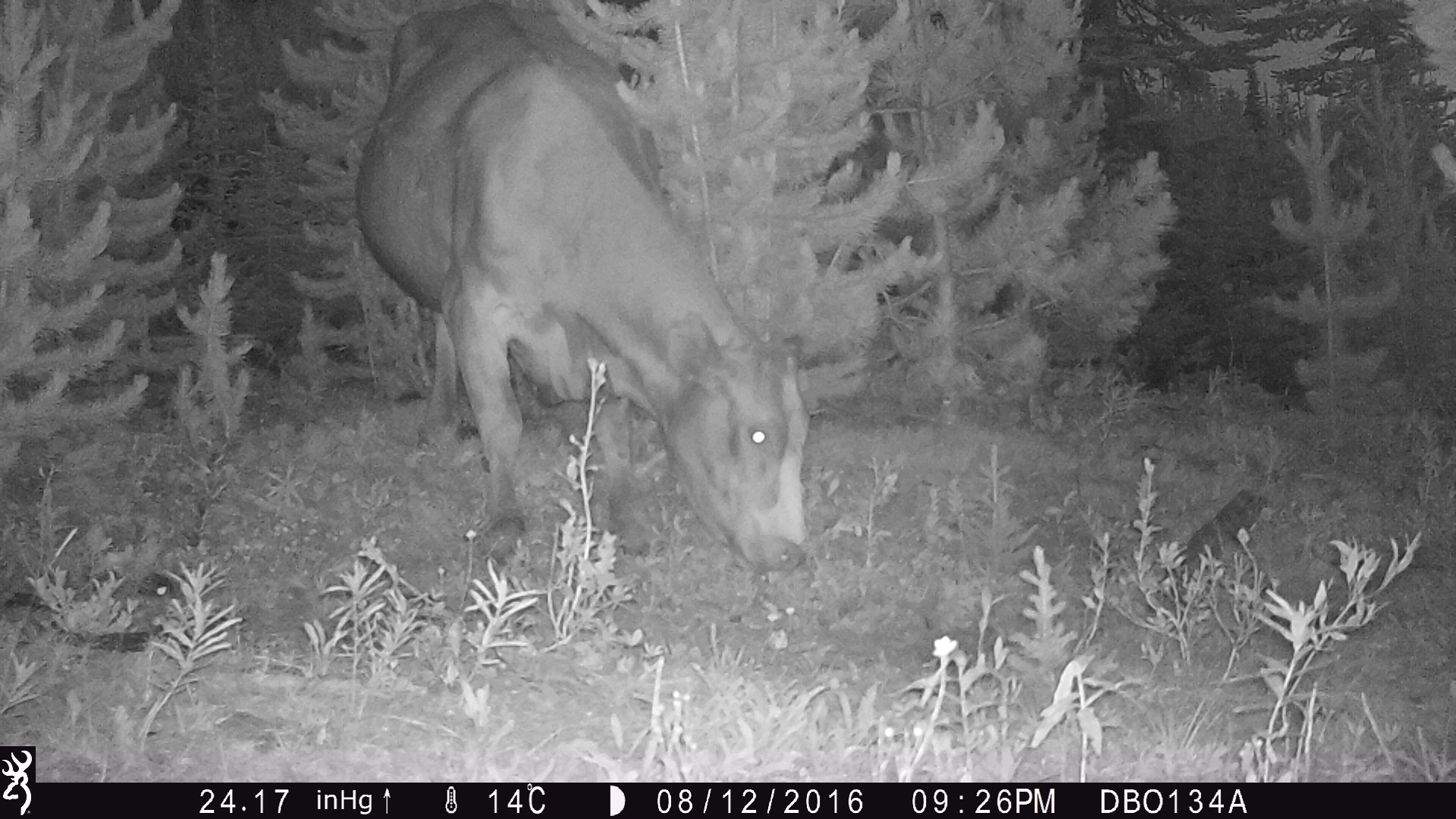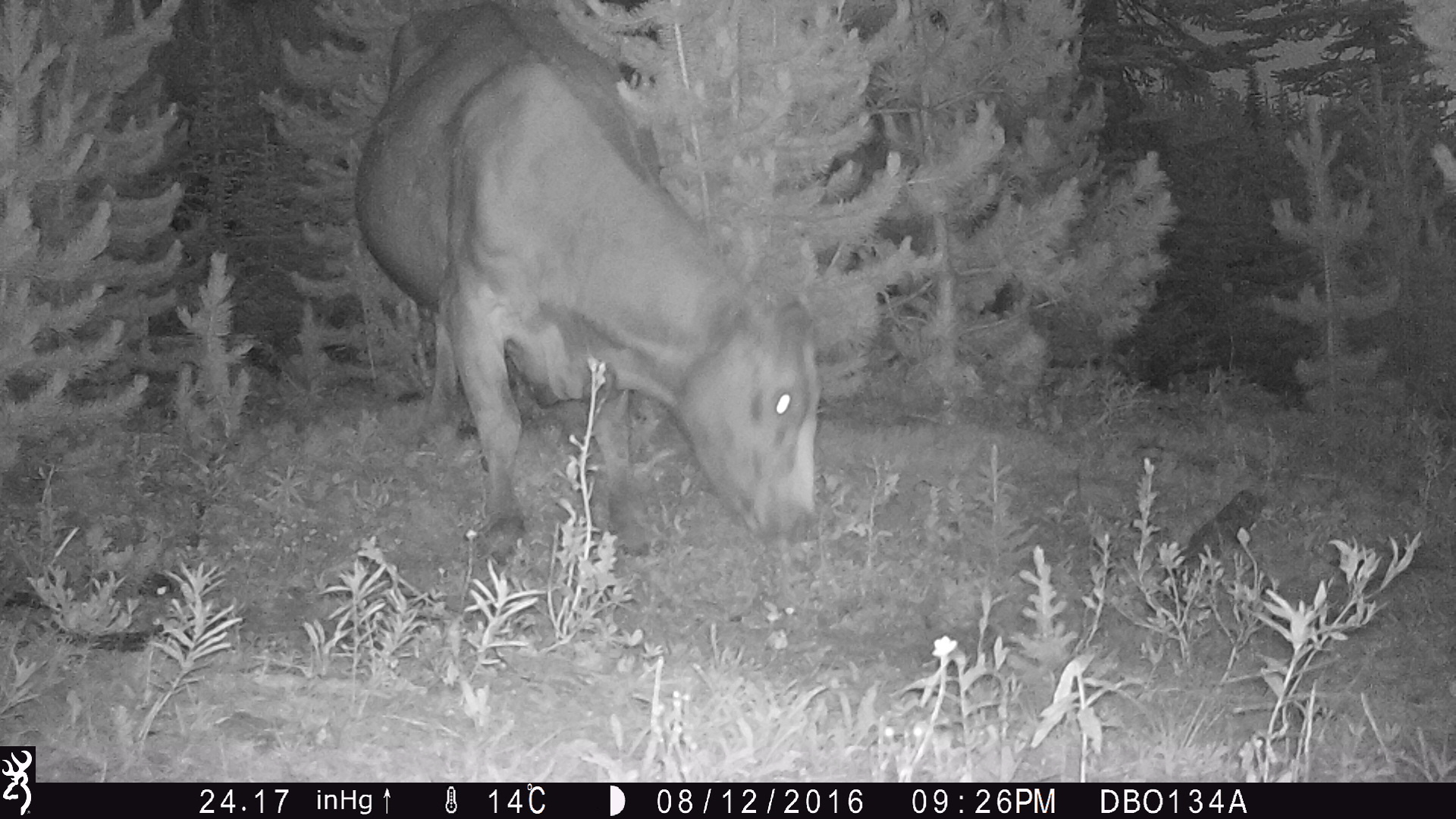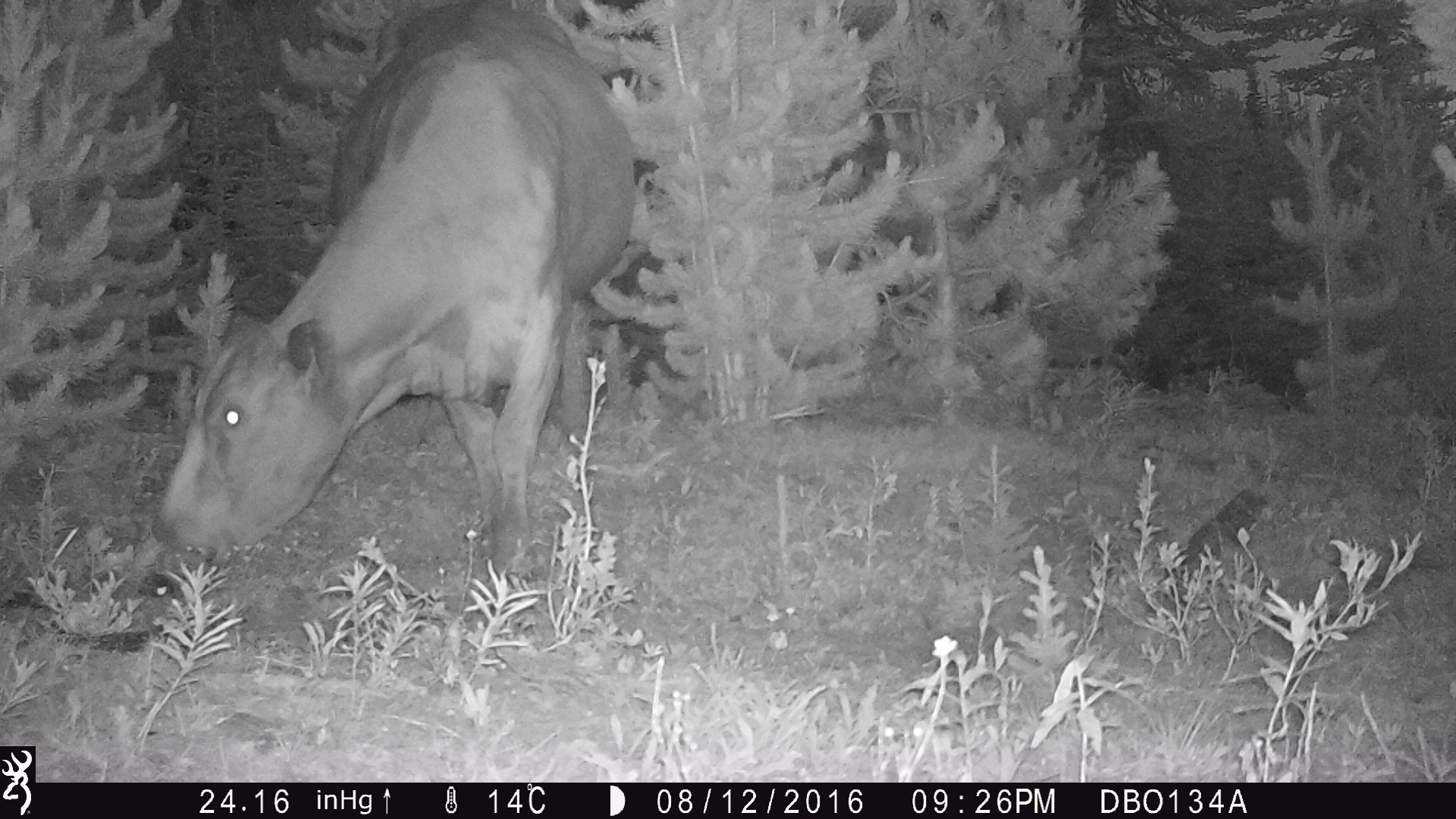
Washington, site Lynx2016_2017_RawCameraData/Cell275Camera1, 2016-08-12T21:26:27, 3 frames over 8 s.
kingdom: Animalia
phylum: Chordata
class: Mammalia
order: Artiodactyla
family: Bovidae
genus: Bos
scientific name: Bos taurus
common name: domestic cattle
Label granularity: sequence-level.